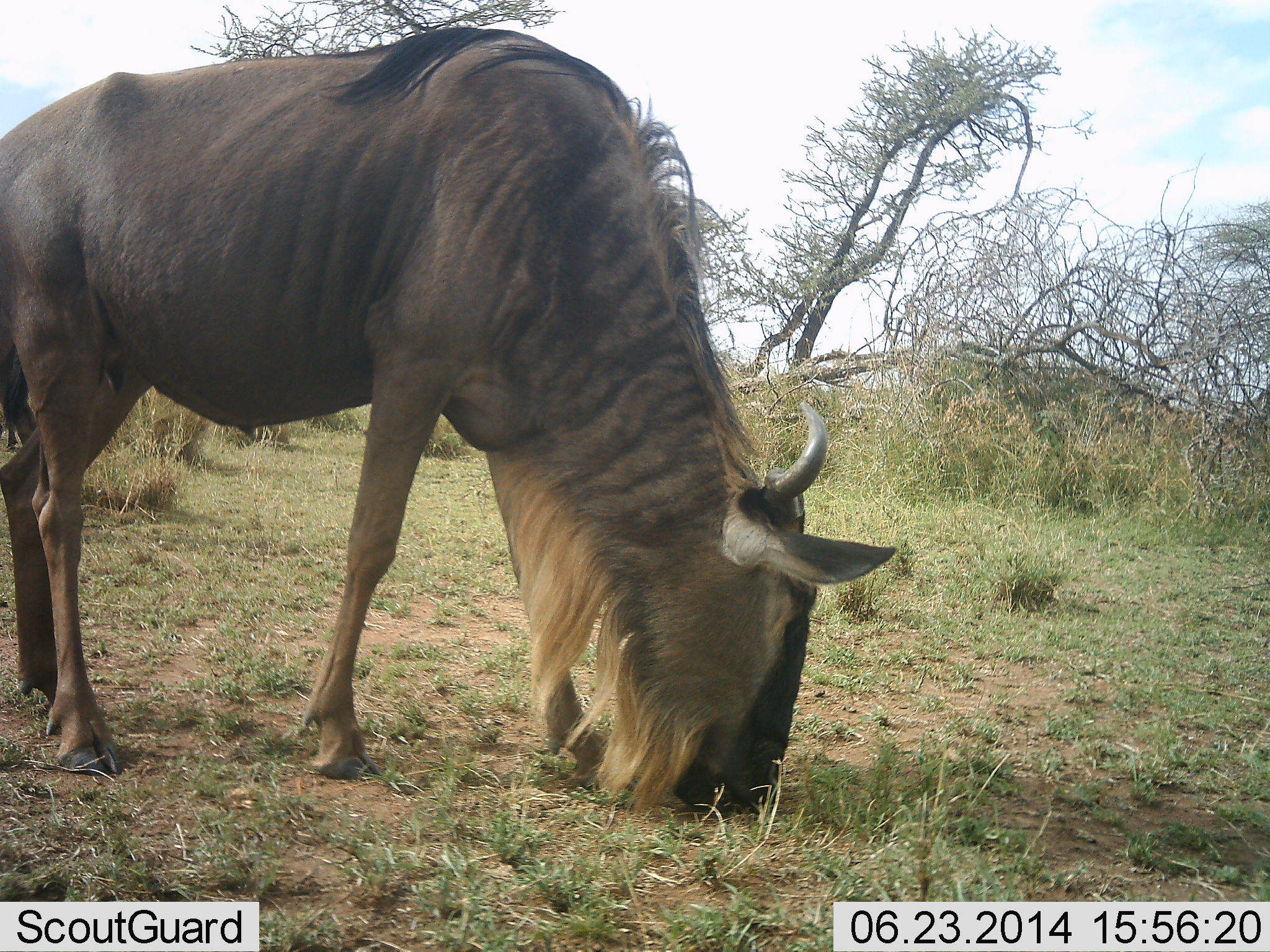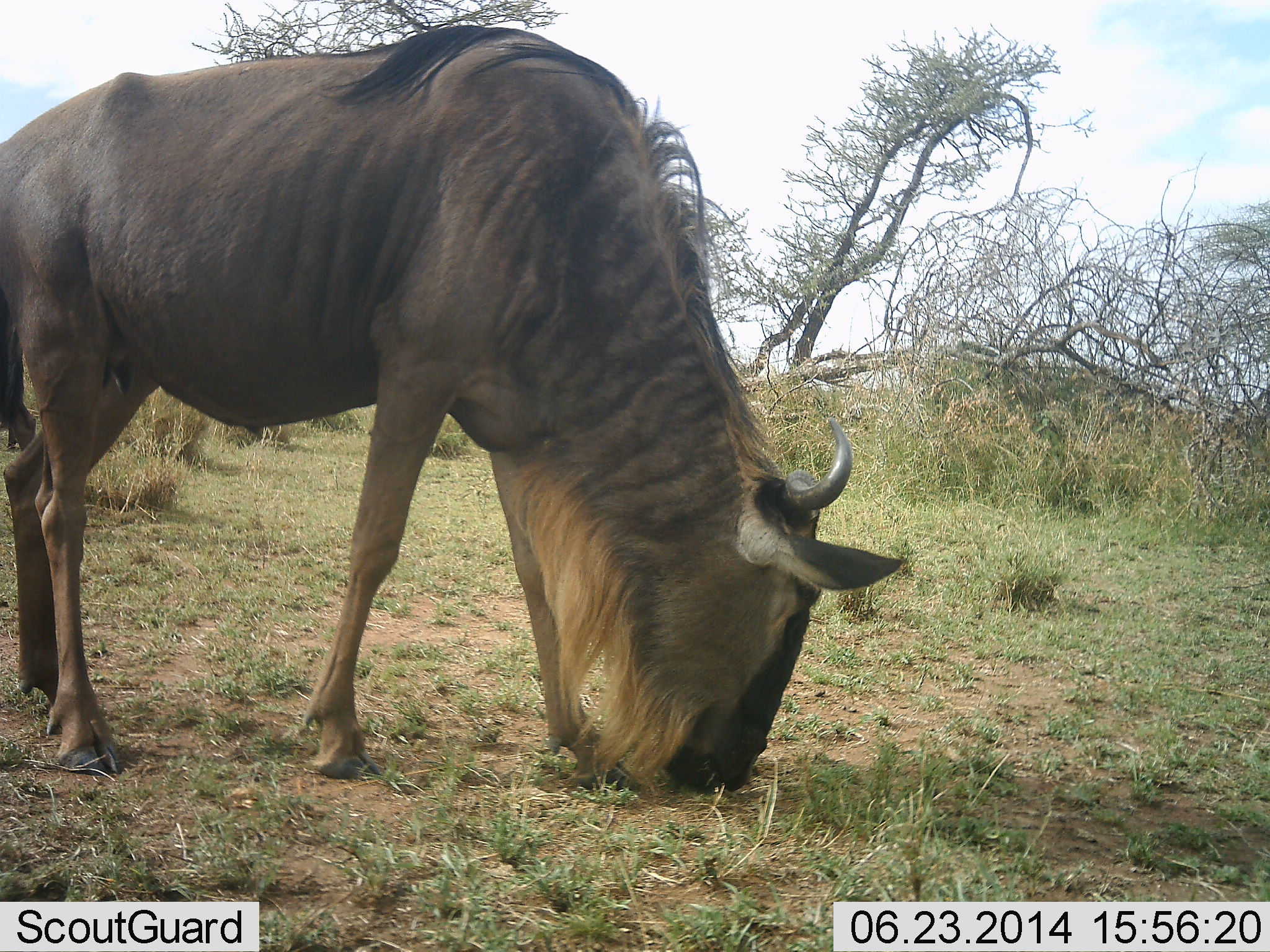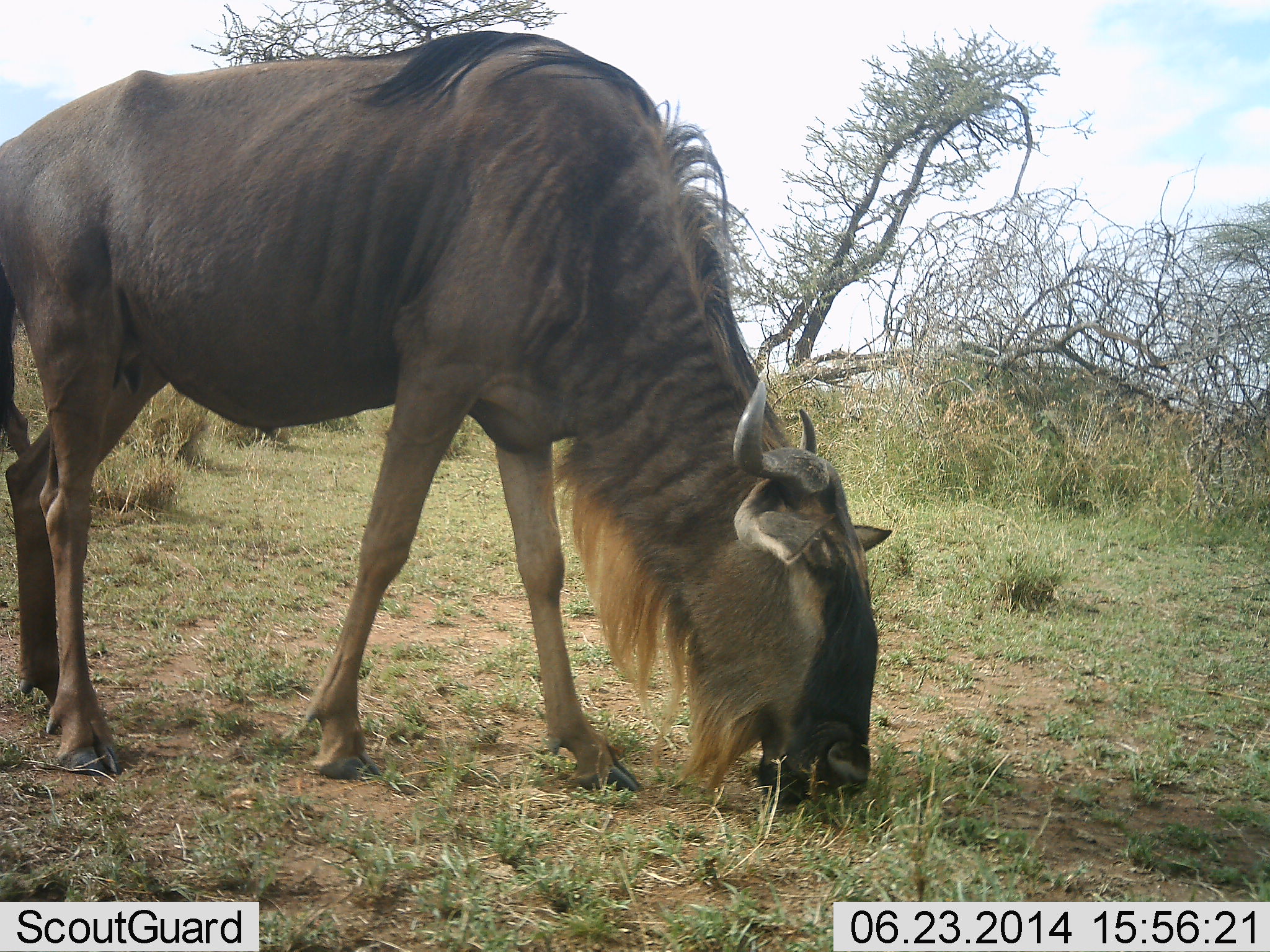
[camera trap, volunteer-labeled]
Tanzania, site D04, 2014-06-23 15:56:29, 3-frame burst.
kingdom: Animalia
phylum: Chordata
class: Mammalia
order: Artiodactyla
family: Bovidae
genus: Connochaetes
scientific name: Connochaetes taurinus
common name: blue wildebeest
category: wildebeest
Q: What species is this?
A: Wildebeest (blue wildebeest) (Connochaetes taurinus).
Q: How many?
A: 1.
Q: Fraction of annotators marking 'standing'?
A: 30%.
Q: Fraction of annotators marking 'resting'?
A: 0%.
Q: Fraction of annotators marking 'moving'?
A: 0%.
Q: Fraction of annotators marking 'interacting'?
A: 0%.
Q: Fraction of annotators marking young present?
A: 0%.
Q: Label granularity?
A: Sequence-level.